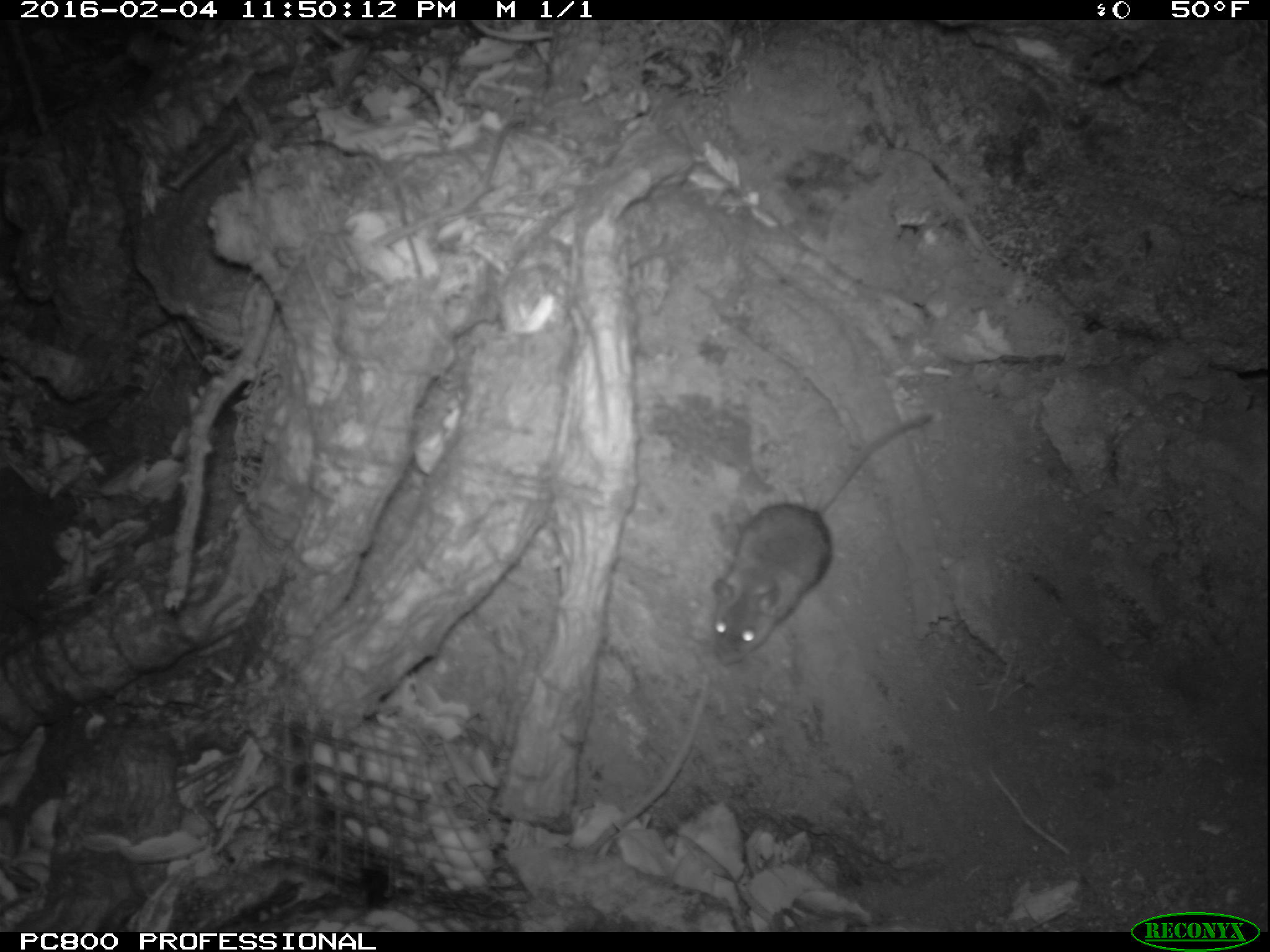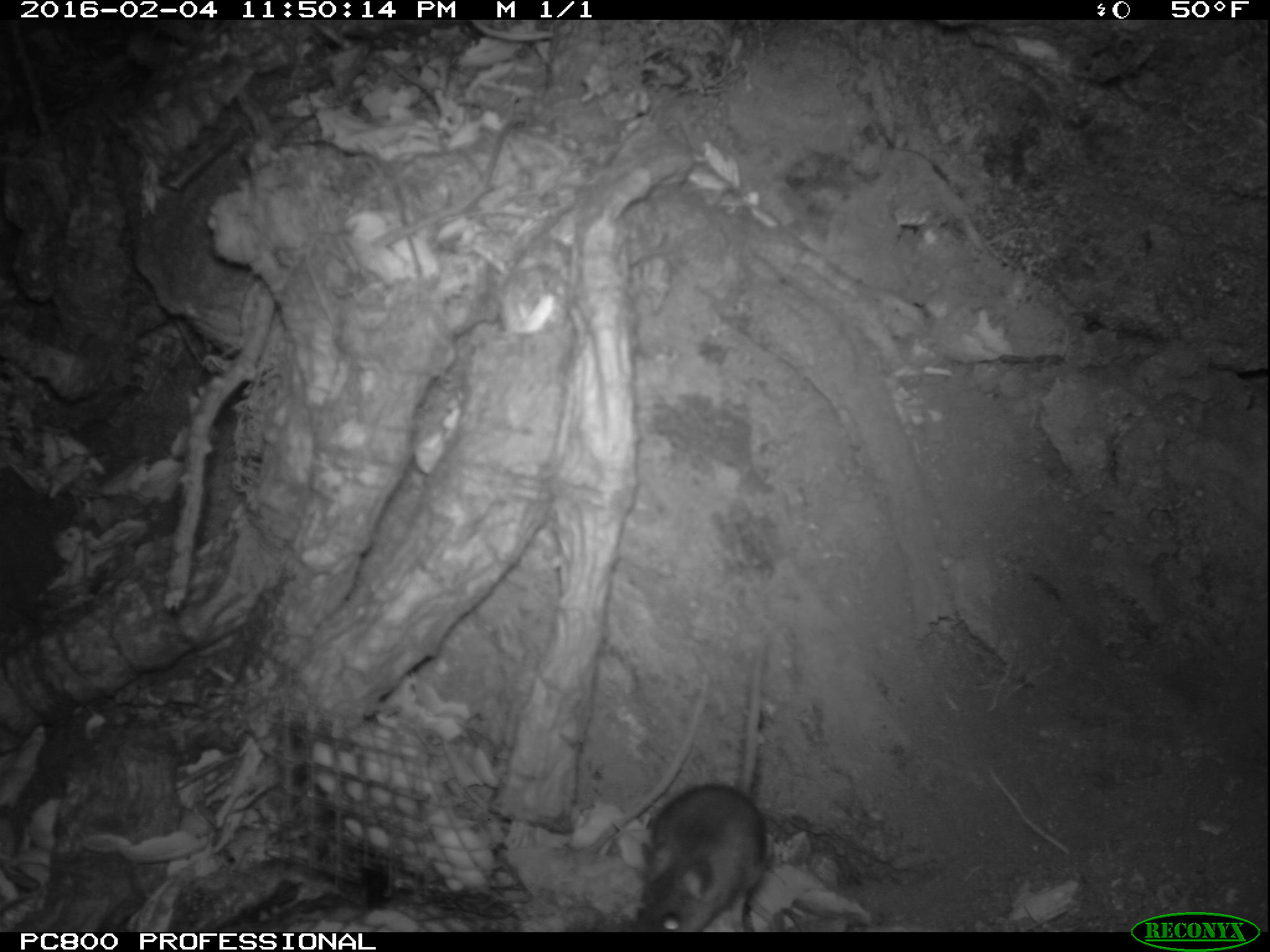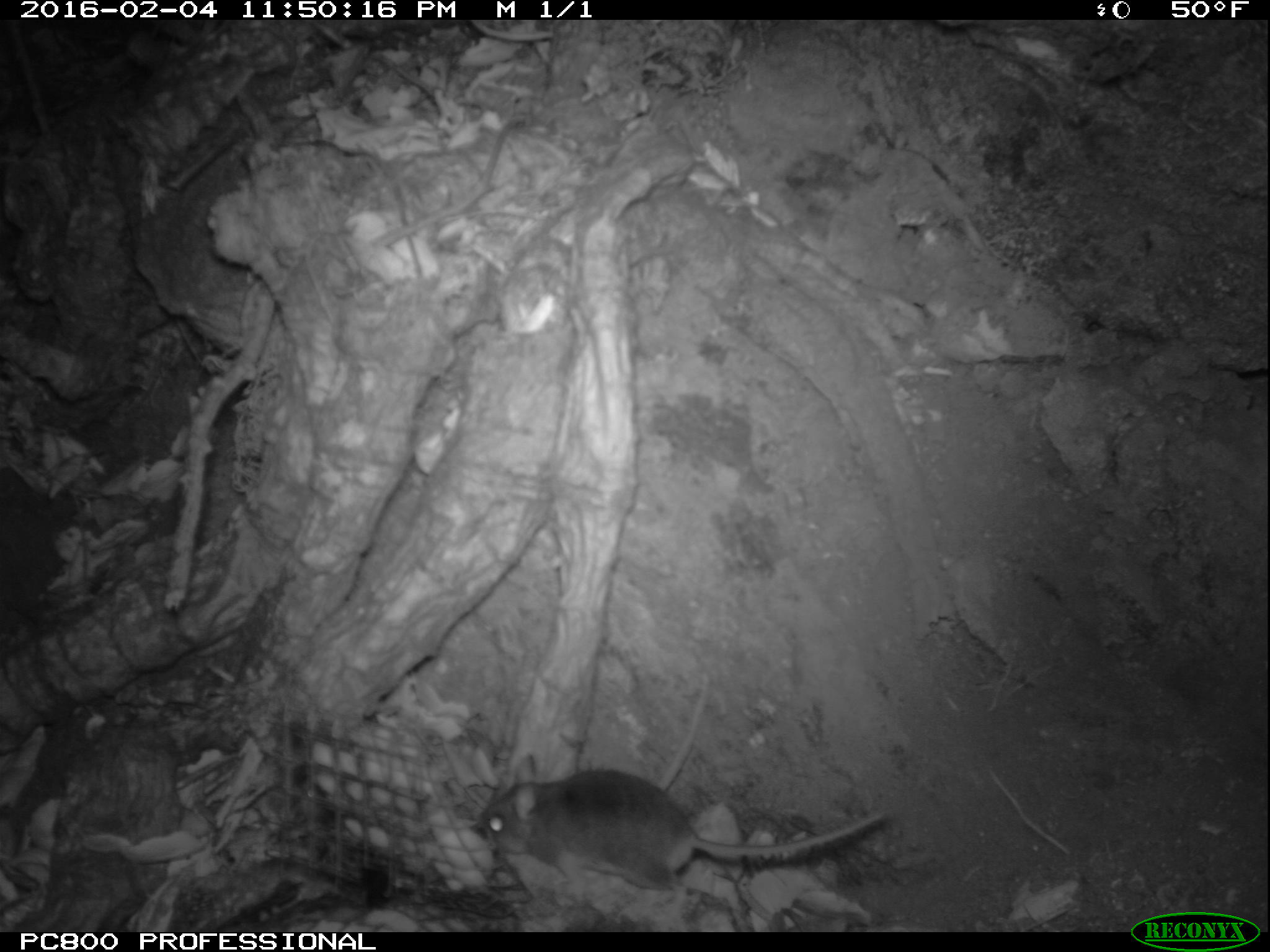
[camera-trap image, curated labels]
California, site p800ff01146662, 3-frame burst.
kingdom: Animalia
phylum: Chordata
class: Mammalia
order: Rodentia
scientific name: Rodentia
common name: rodent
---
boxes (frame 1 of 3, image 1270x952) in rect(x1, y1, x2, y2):
rodent: rect(711, 405, 935, 666)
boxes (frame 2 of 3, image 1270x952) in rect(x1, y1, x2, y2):
rodent: rect(633, 631, 765, 932)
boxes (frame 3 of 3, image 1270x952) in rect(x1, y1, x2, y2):
rodent: rect(469, 752, 880, 891)